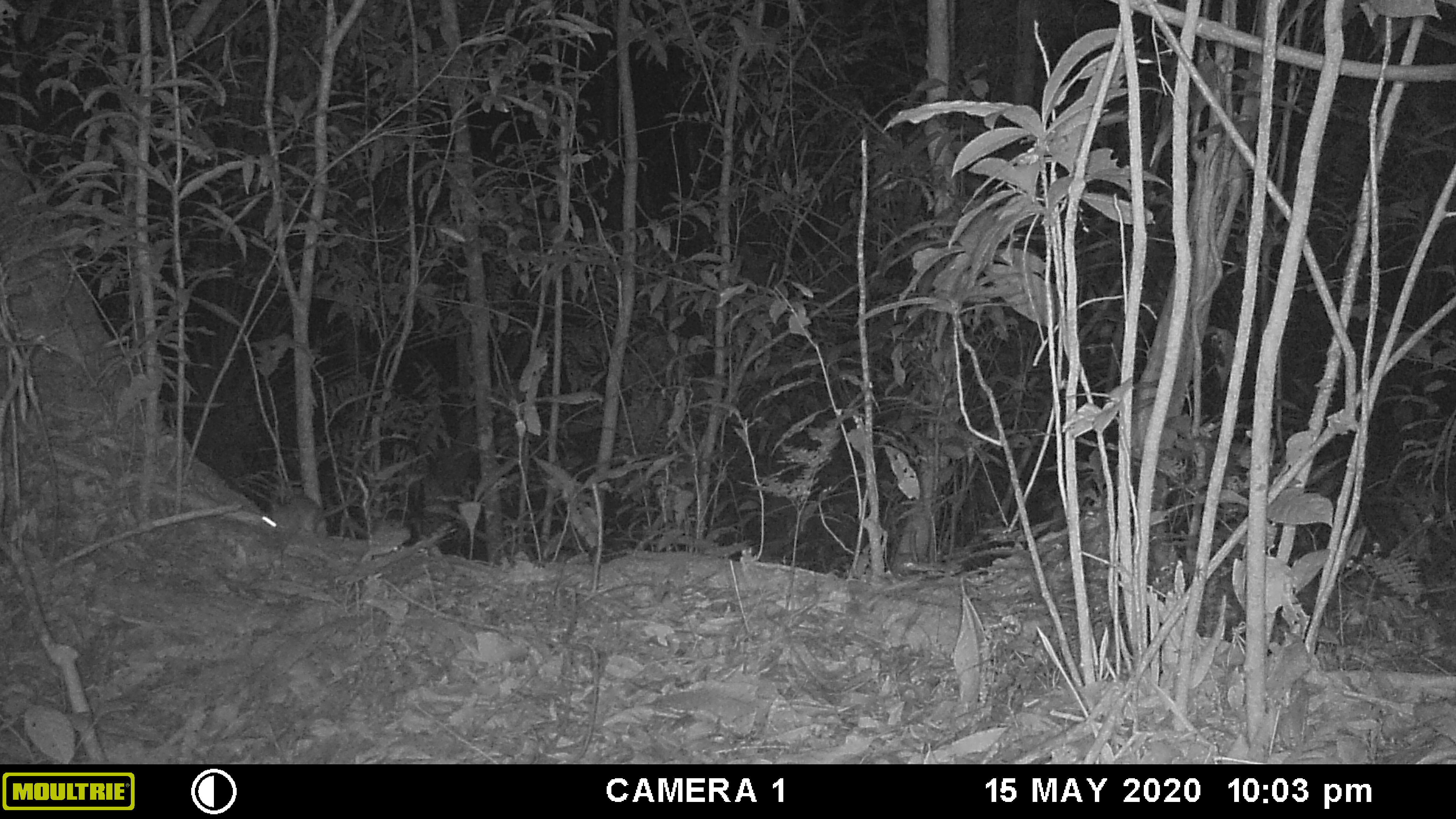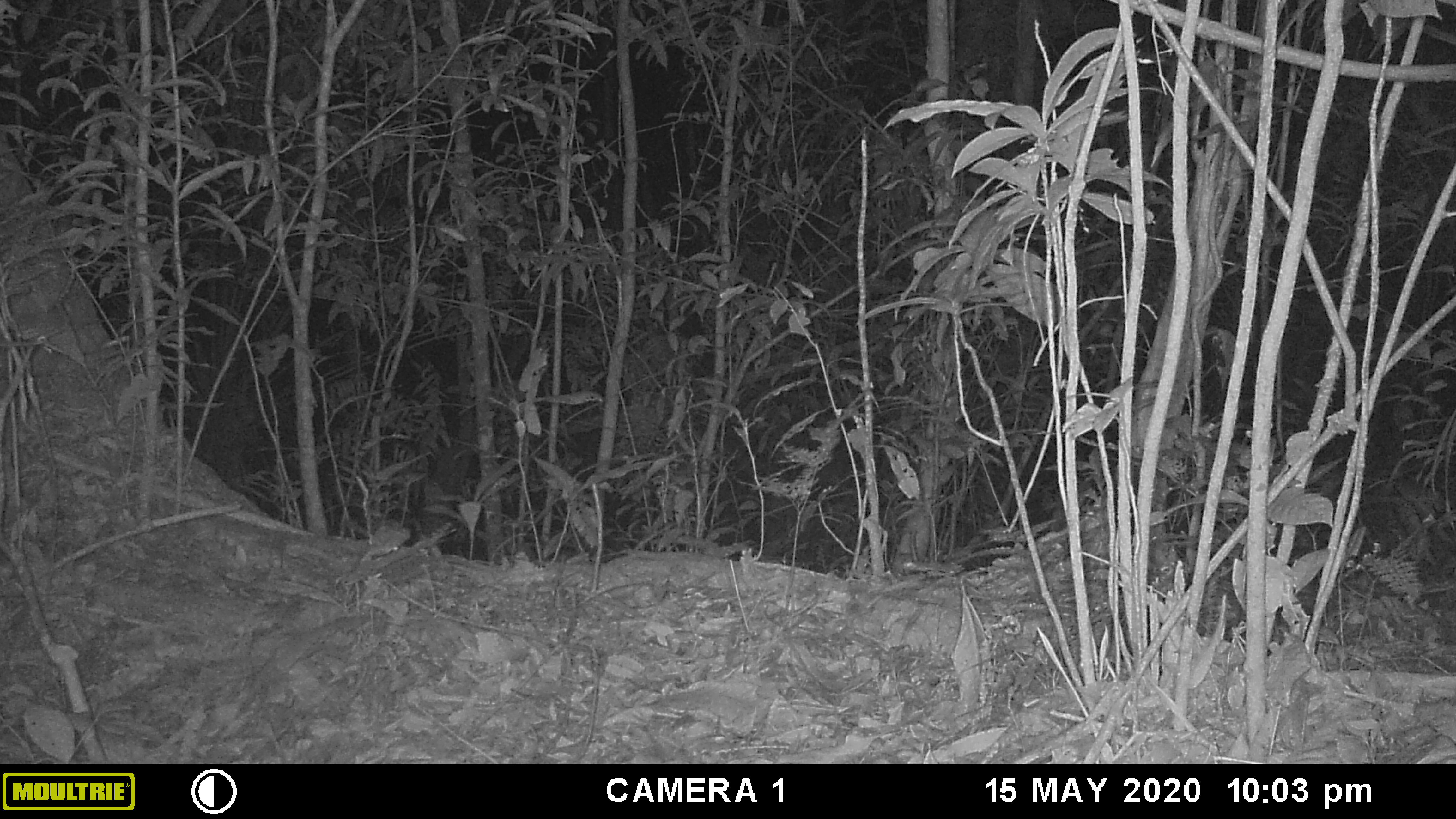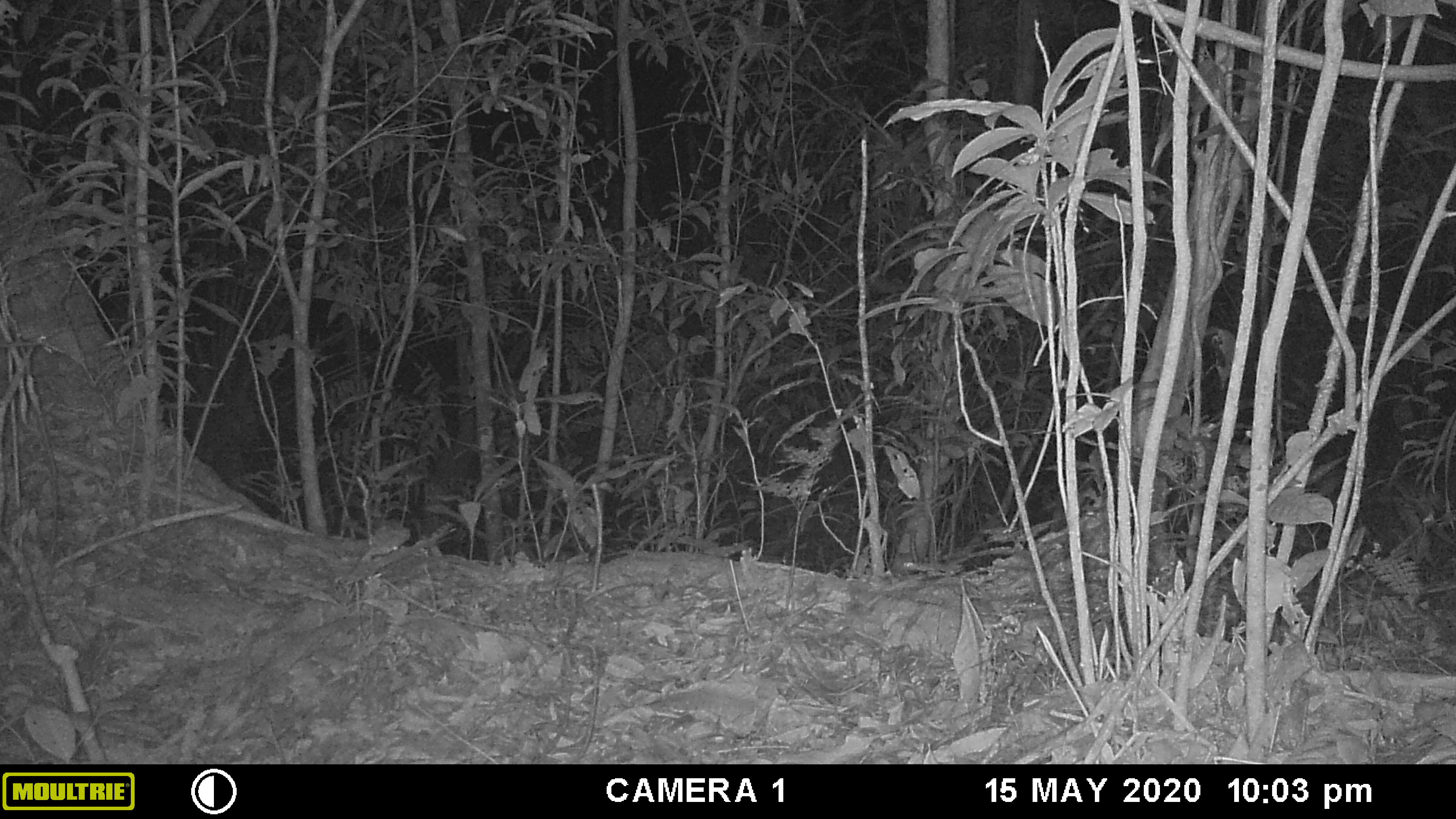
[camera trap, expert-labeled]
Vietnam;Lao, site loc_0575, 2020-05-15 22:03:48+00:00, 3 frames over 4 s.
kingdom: Animalia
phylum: Chordata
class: Mammalia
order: Rodentia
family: Muridae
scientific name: Muridae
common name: old-world mice and rats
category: unidentified murid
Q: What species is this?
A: Unidentified murid (old-world mice and rats) (Muridae).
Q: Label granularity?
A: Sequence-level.